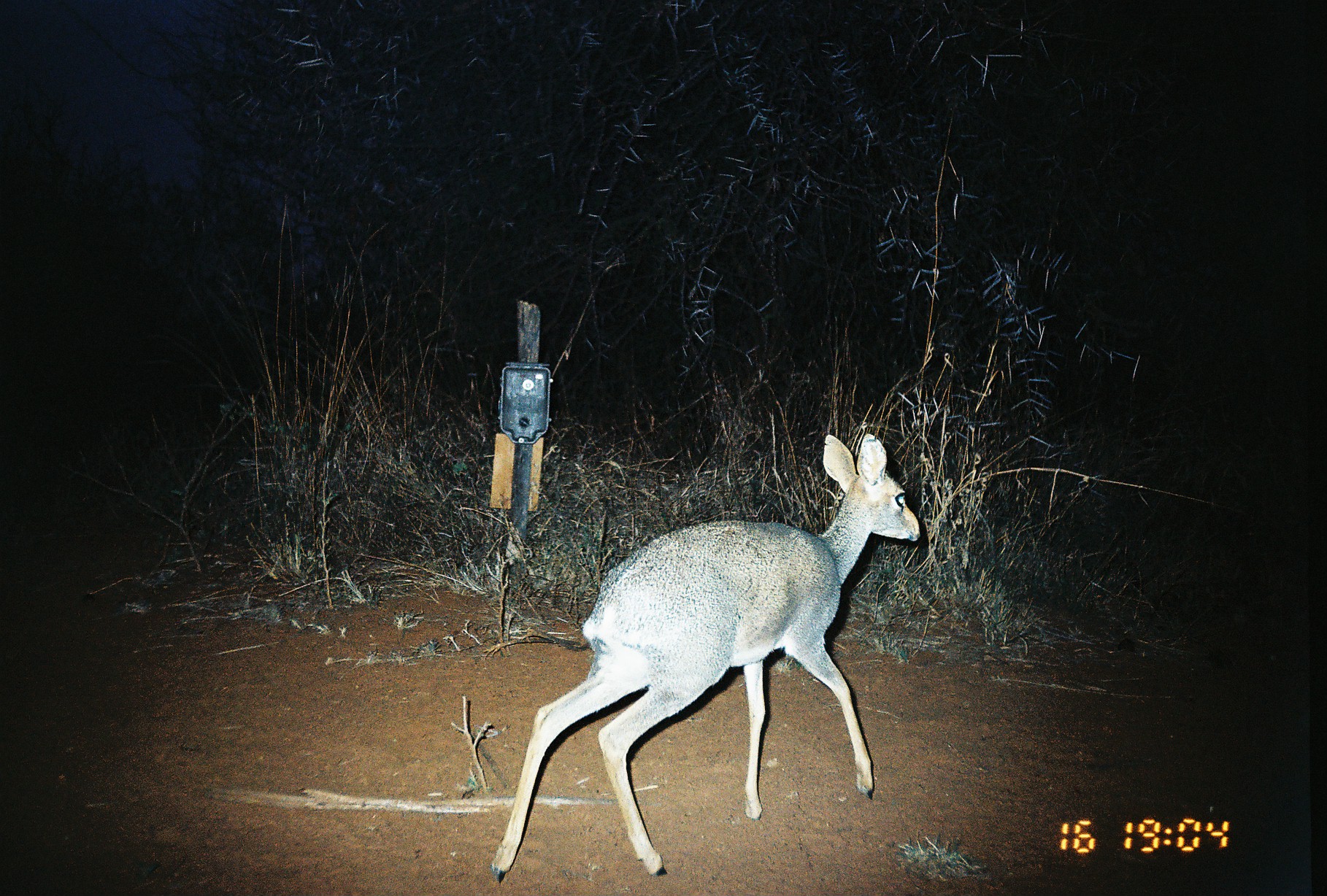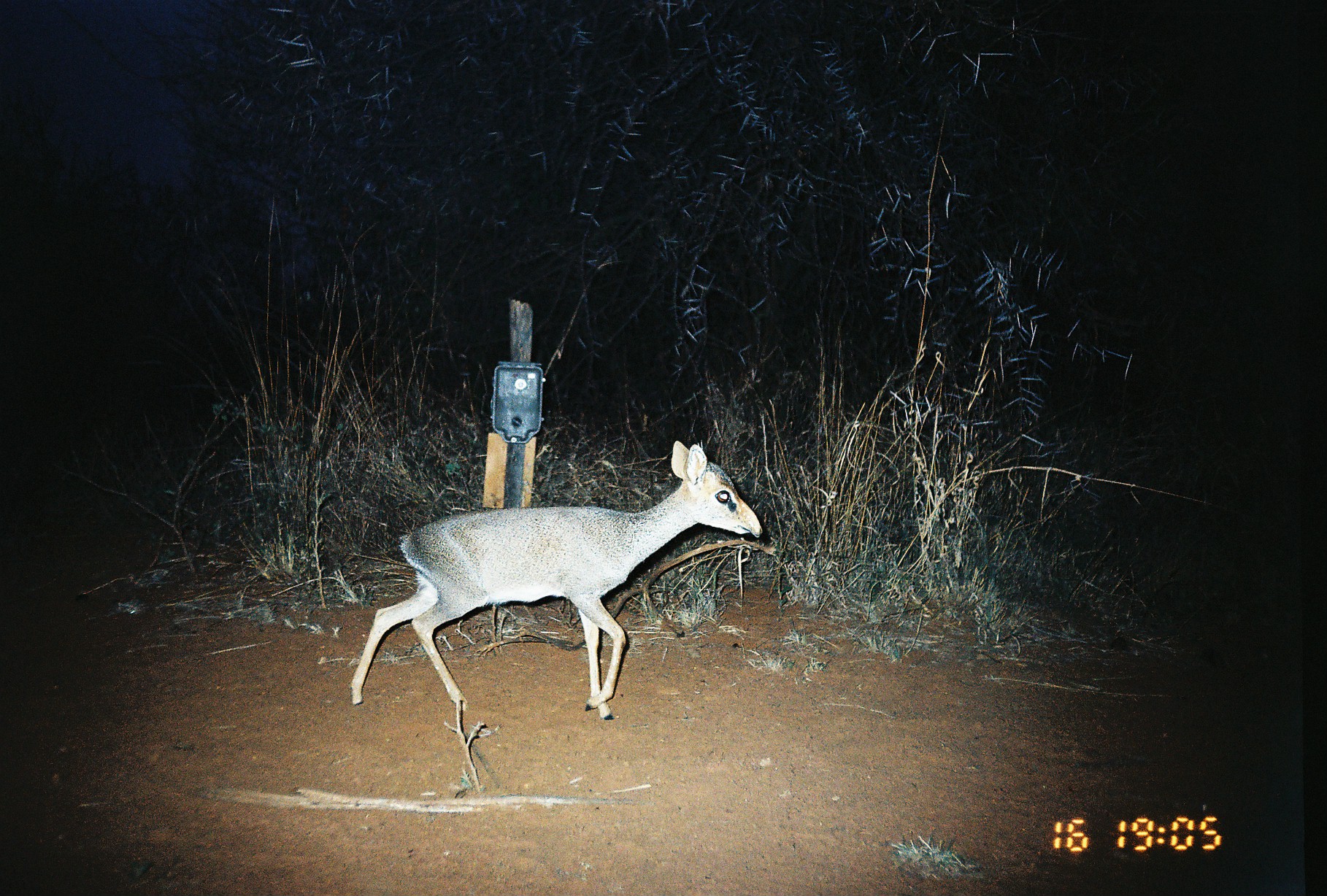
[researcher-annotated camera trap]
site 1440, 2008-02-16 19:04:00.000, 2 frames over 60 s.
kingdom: Animalia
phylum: Chordata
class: Mammalia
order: Artiodactyla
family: Bovidae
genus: Madoqua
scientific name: Madoqua guentheri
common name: günther's dik-dik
Madoqua guentheri (günther's dik-dik), count 1.